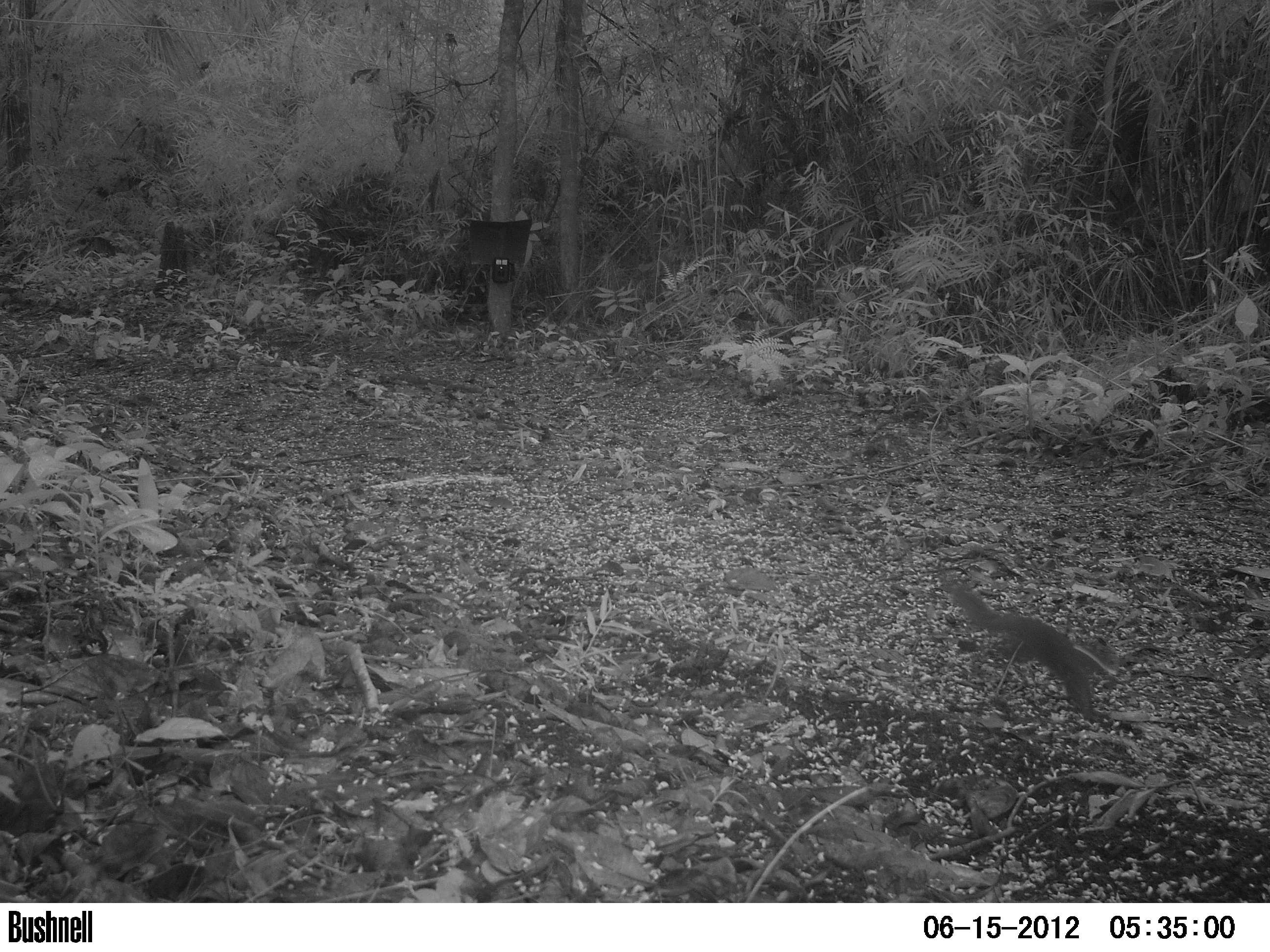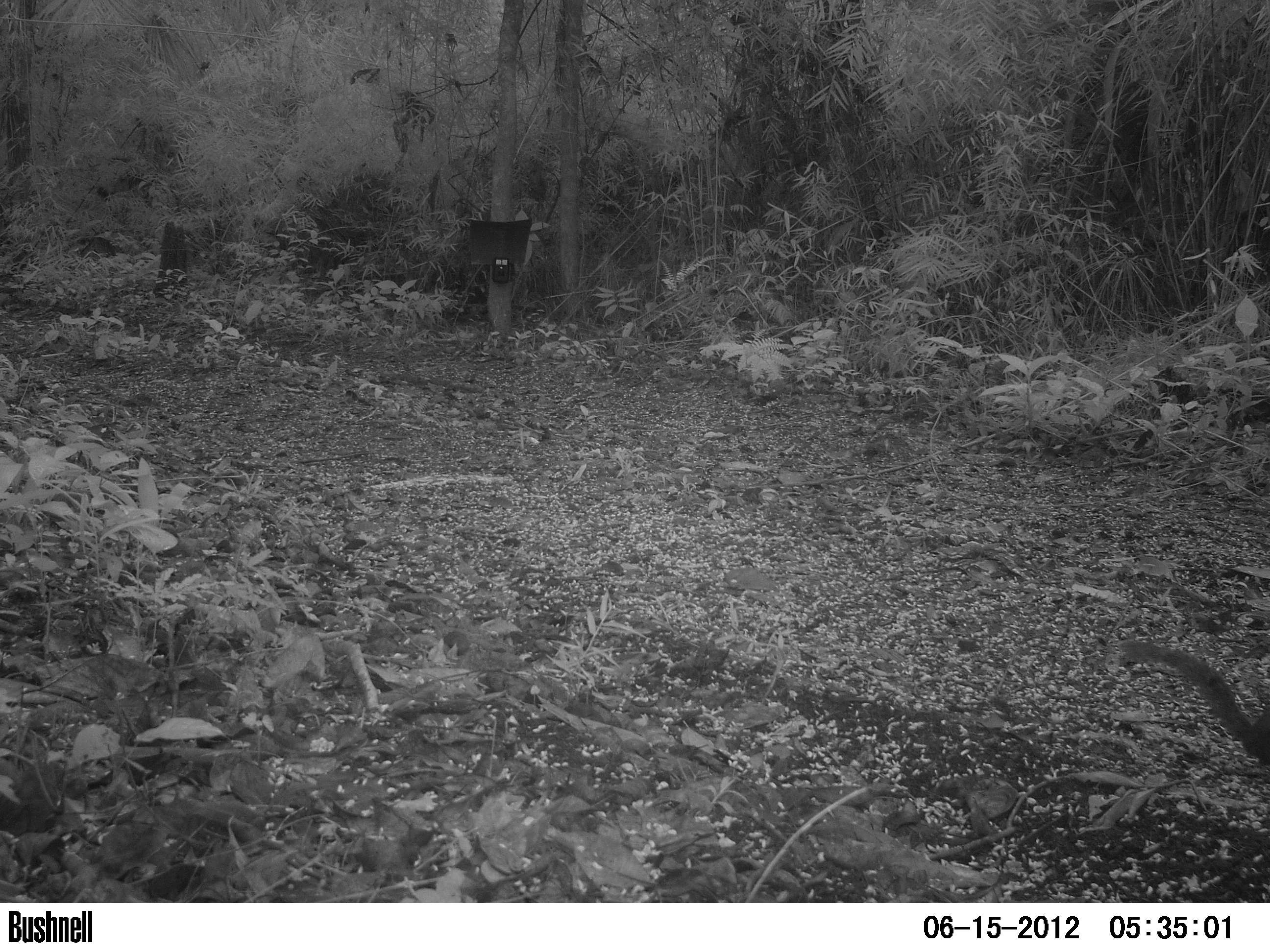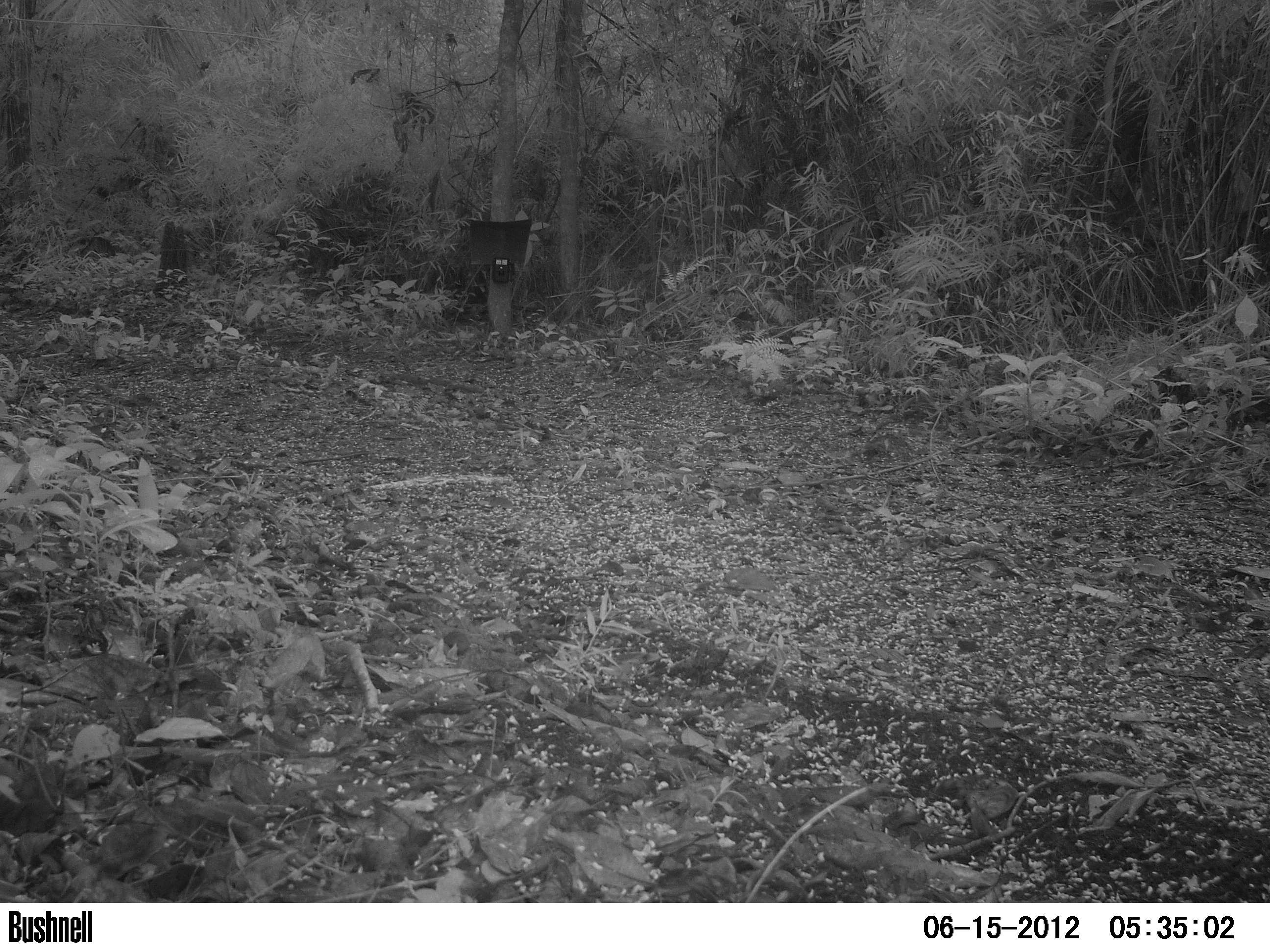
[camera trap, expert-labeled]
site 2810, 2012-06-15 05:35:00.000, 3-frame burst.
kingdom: Animalia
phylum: Chordata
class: Aves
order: Galliformes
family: Phasianidae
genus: Meleagris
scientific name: Meleagris ocellata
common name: ocellated turkey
Meleagris ocellata (ocellated turkey), count 3, age adult, sex female.